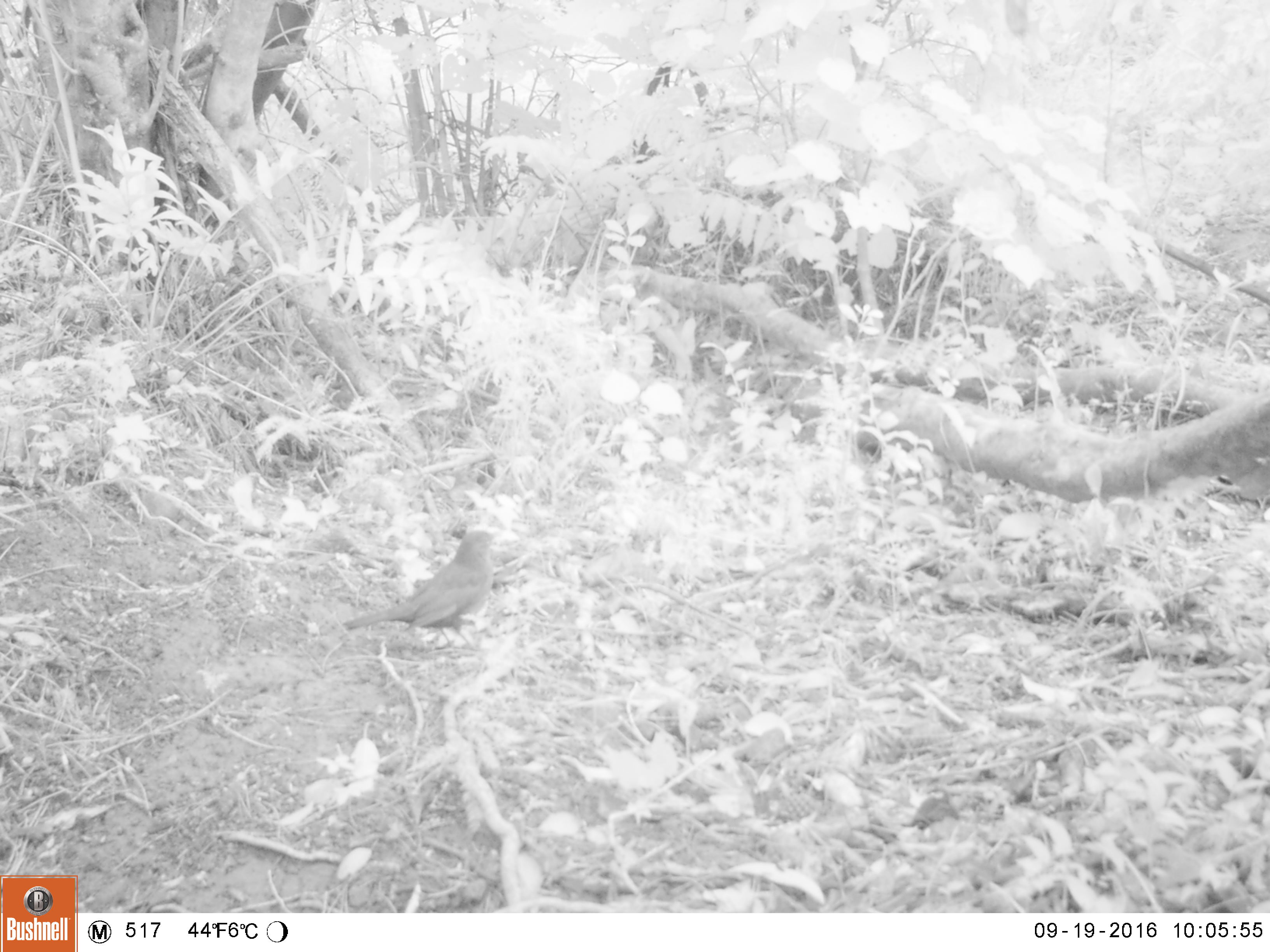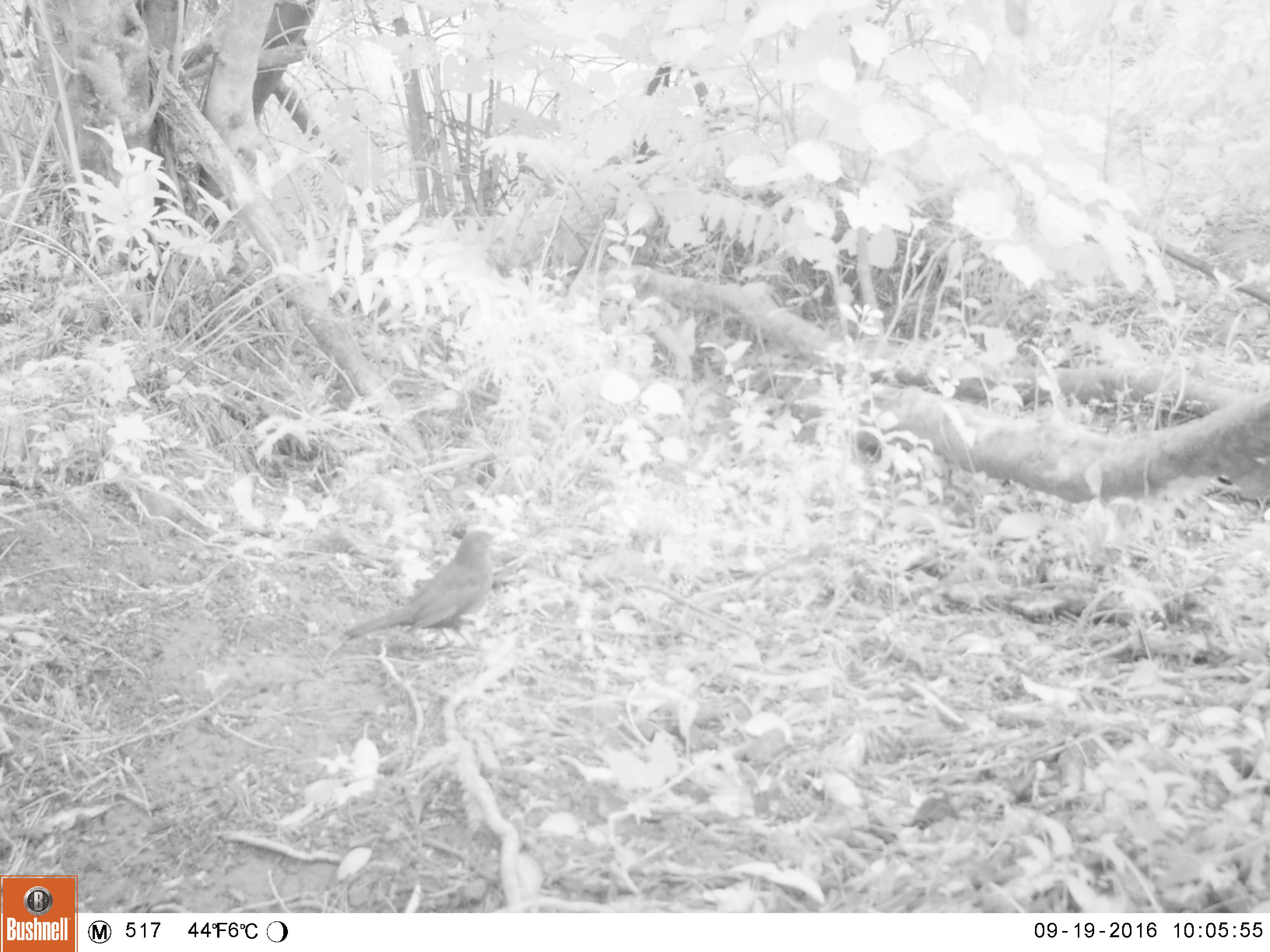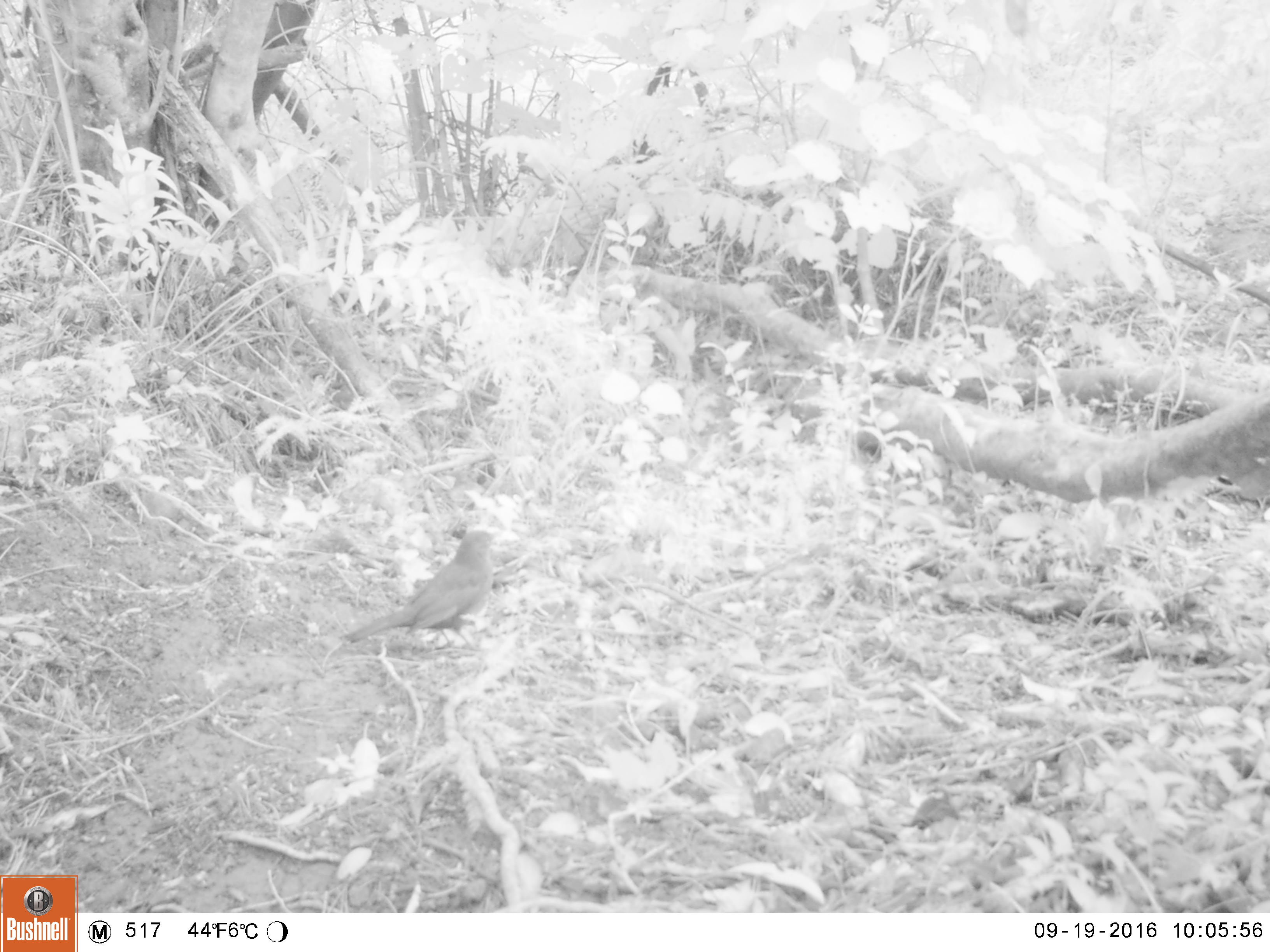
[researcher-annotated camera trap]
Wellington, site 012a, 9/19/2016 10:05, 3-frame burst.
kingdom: Animalia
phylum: Chordata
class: Aves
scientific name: Aves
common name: bird